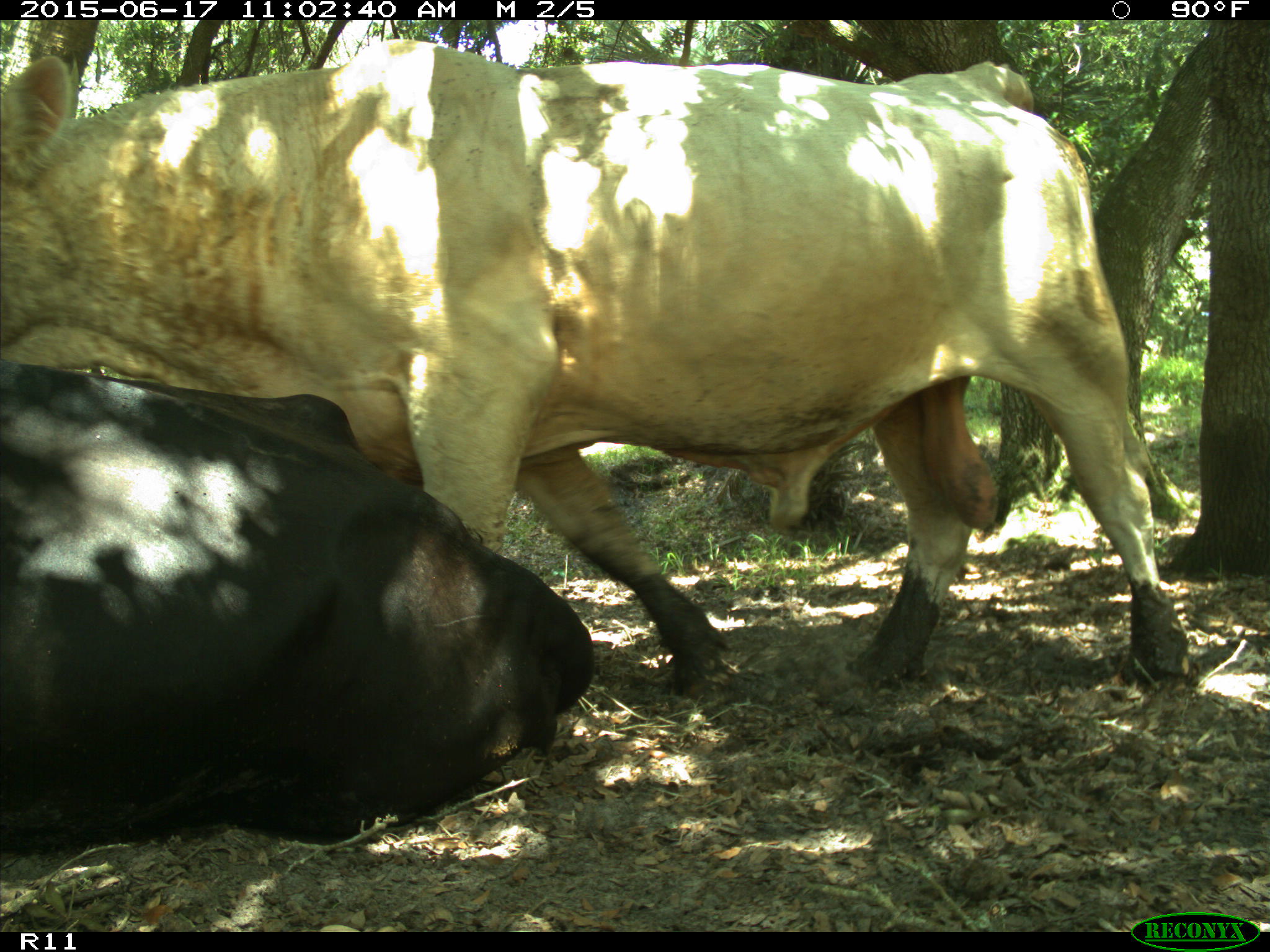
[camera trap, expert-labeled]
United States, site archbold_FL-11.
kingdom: Animalia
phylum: Chordata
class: Mammalia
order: Artiodactyla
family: Bovidae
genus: Bos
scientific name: Bos taurus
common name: domestic cow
Bos taurus (domestic cow).